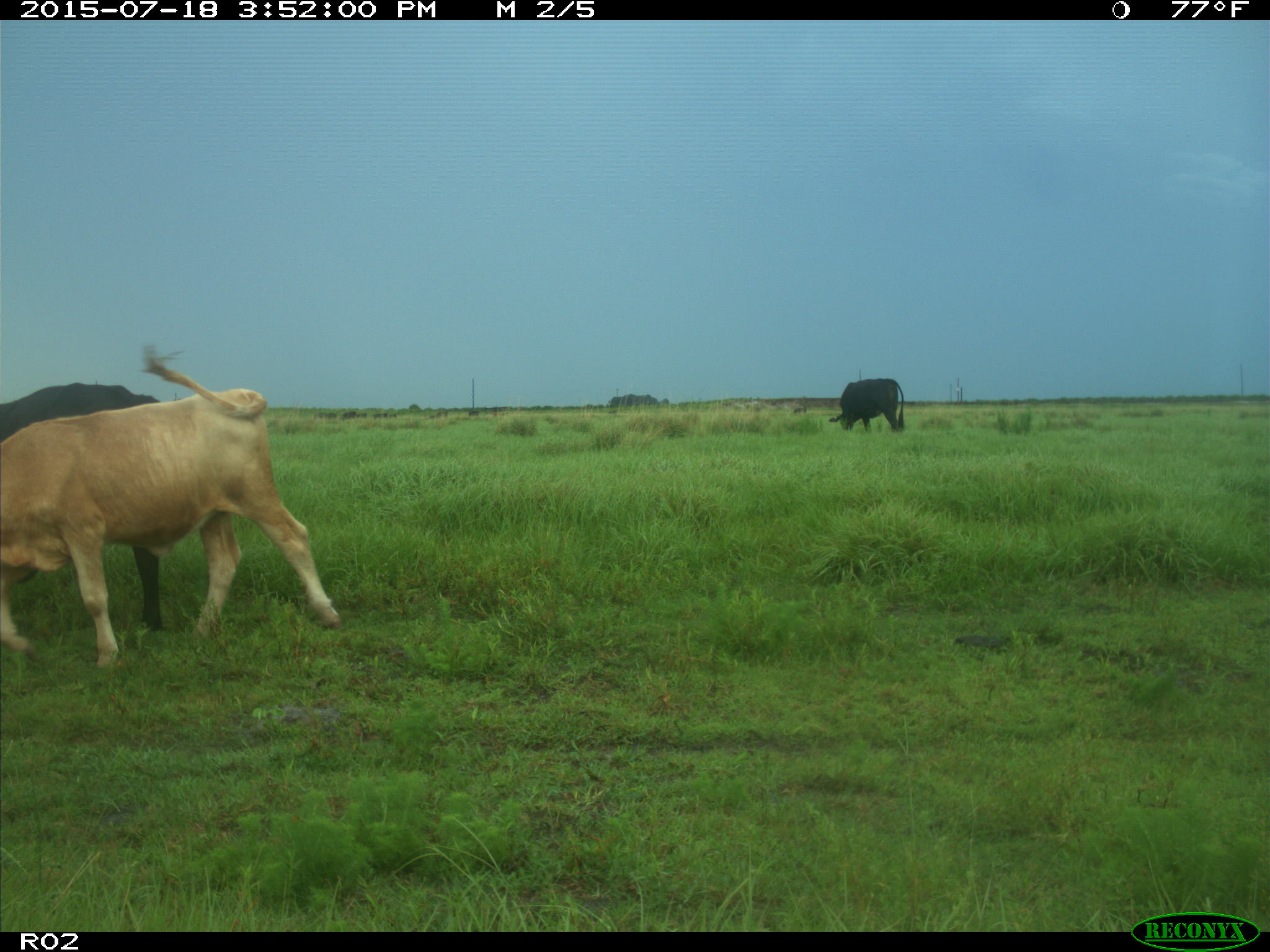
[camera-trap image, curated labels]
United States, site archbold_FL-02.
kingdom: Animalia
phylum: Chordata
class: Mammalia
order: Artiodactyla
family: Bovidae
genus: Bos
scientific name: Bos taurus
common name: domestic cow